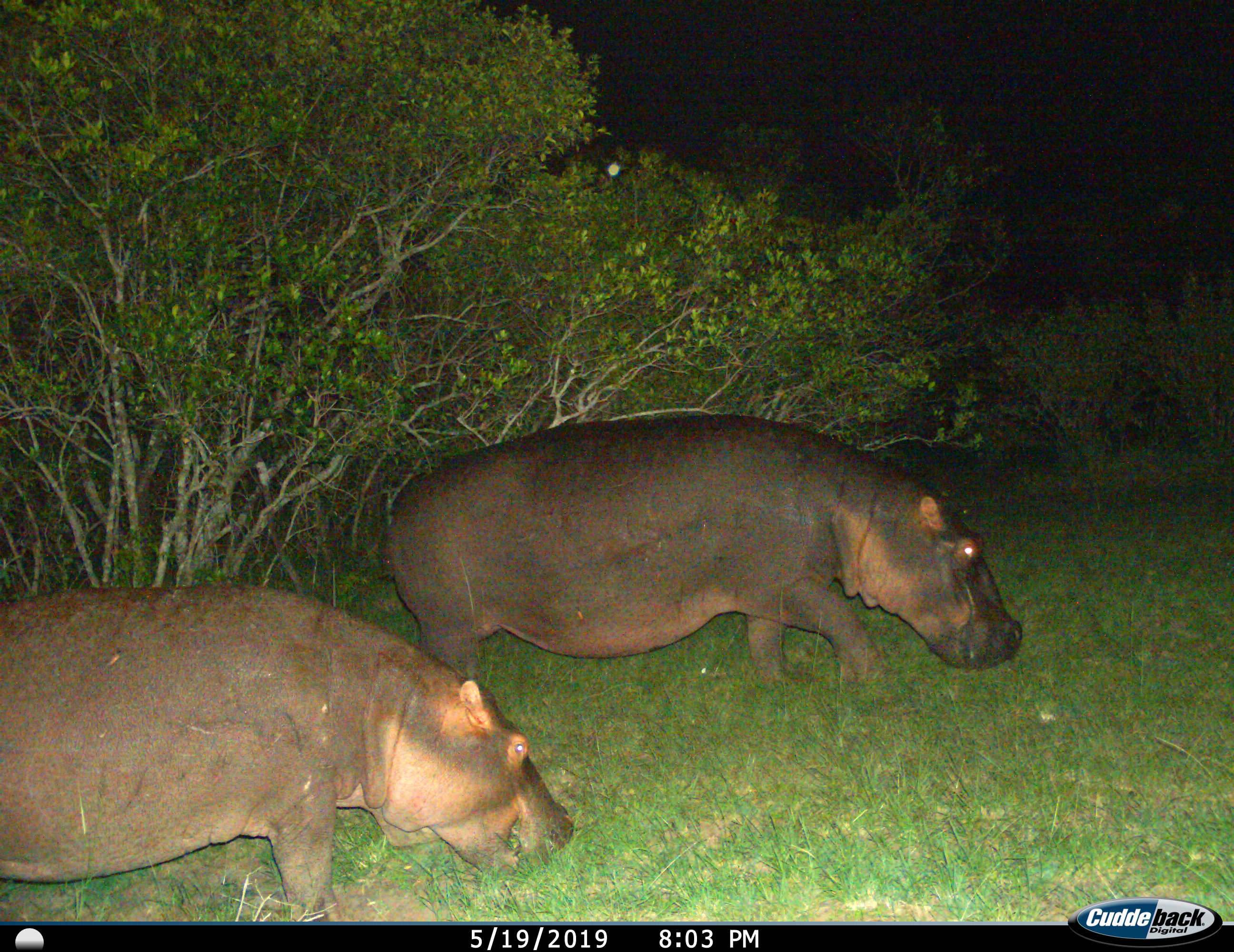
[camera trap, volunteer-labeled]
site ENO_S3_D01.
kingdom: Animalia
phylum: Chordata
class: Mammalia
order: Artiodactyla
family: Hippopotamidae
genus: Hippopotamus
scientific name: Hippopotamus amphibius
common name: hippopotamus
Hippopotamus (Hippopotamus amphibius), count 2. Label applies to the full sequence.